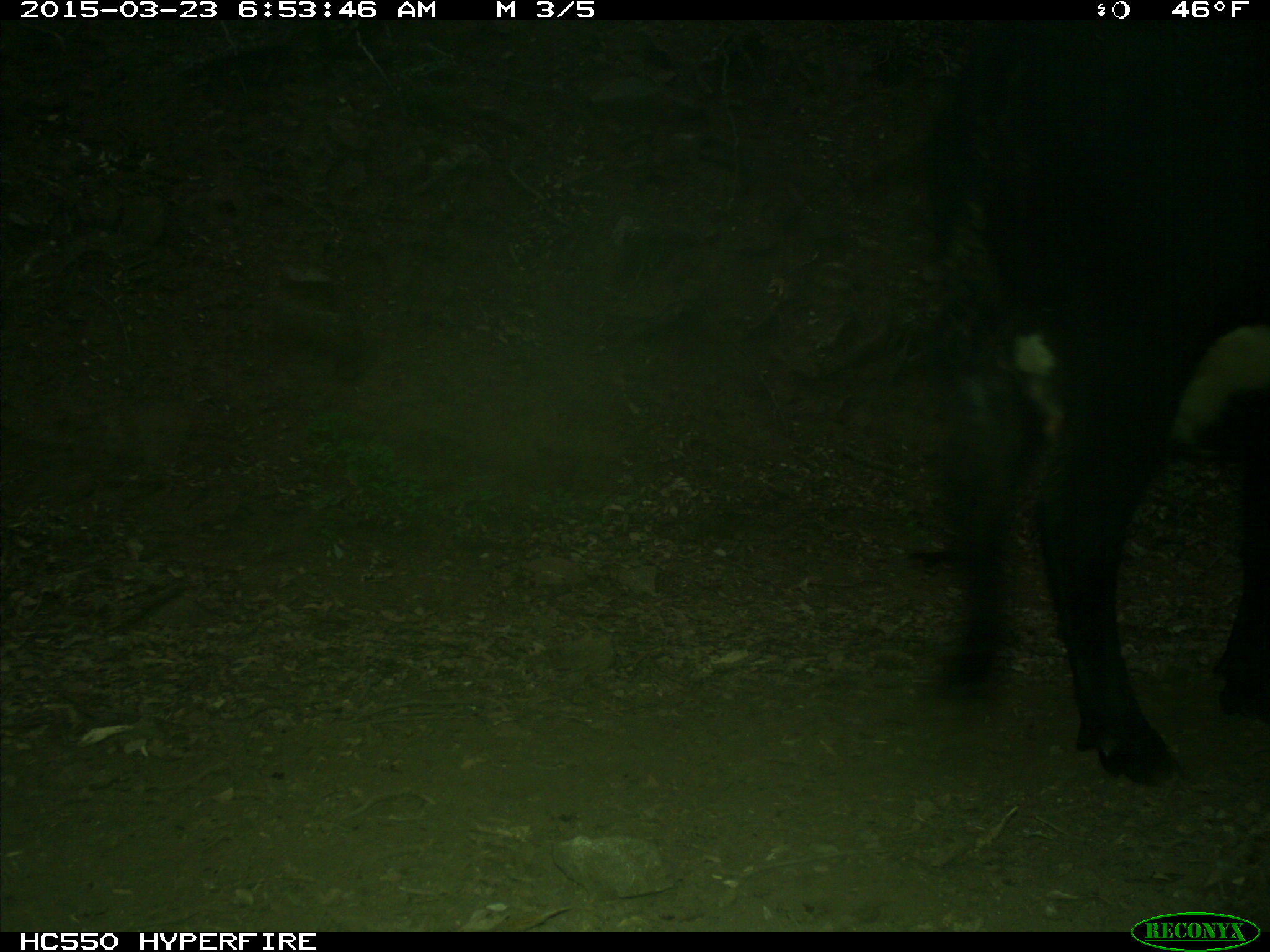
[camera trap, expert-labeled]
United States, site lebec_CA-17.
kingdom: Animalia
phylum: Chordata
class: Mammalia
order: Artiodactyla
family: Bovidae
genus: Bos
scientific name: Bos taurus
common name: domestic cow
Bos taurus (domestic cow).